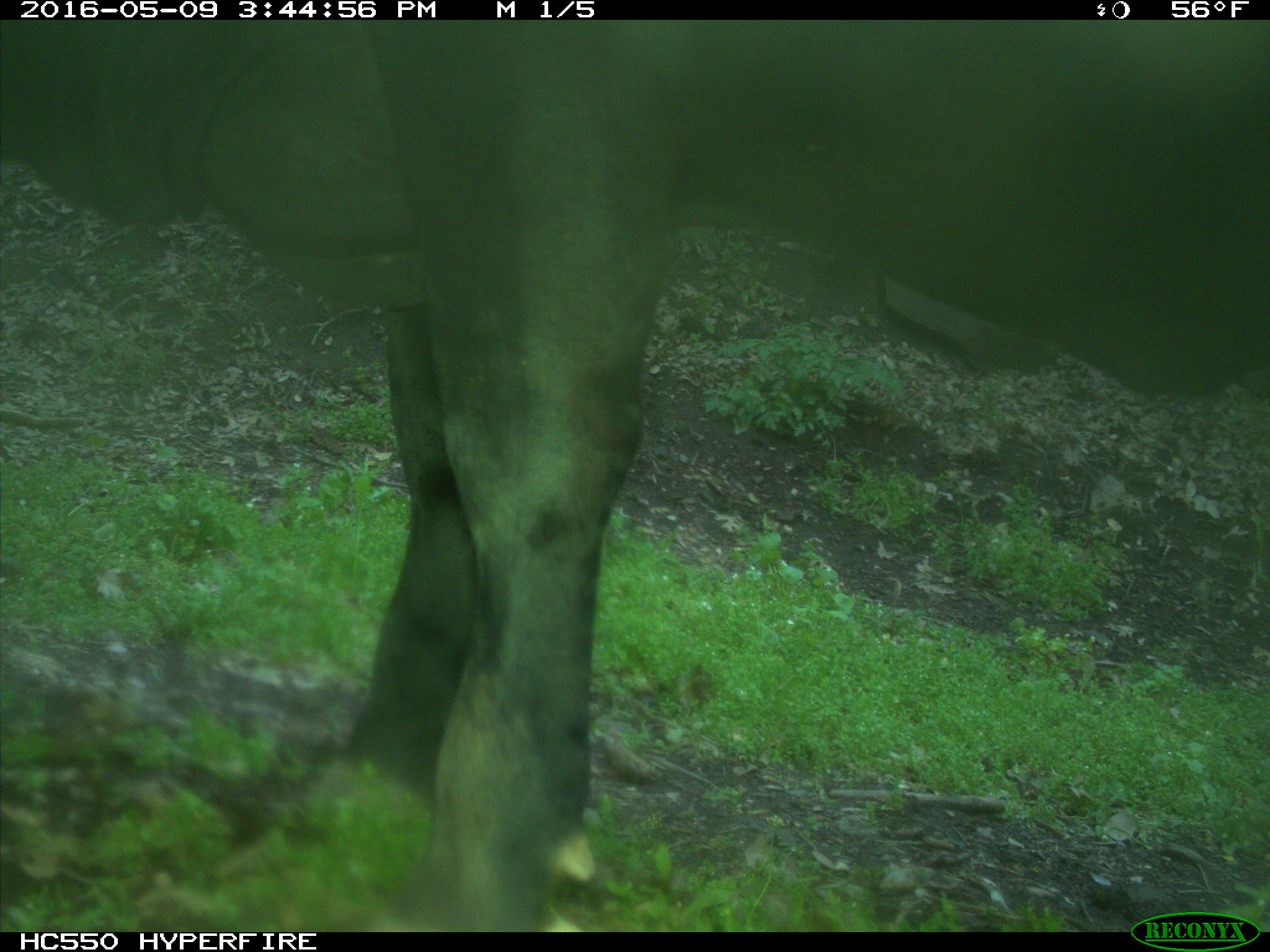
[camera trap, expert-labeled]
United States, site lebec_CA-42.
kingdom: Animalia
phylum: Chordata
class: Mammalia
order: Artiodactyla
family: Bovidae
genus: Bos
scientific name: Bos taurus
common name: domestic cow